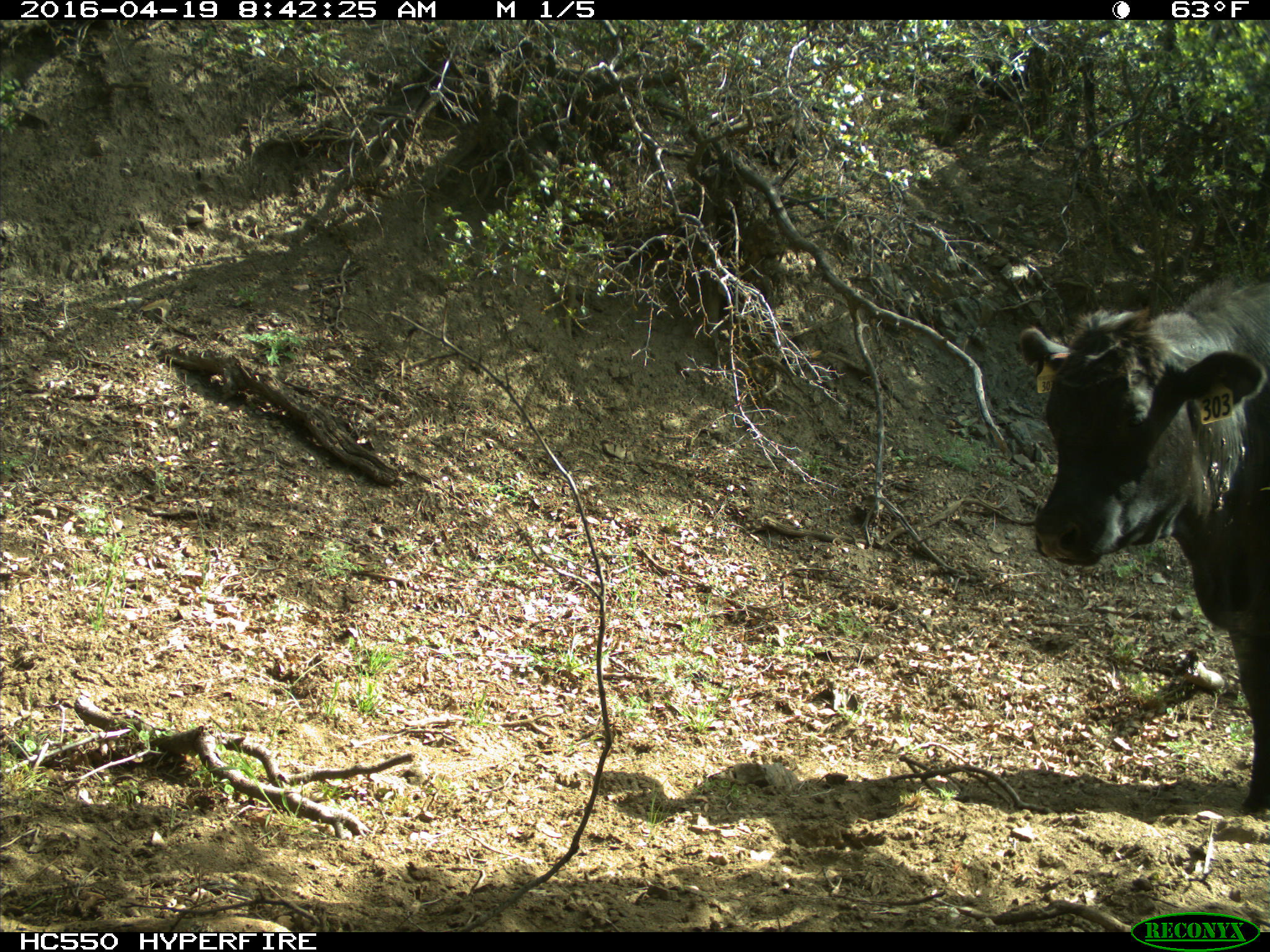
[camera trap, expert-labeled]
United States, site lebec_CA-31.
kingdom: Animalia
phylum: Chordata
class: Mammalia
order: Artiodactyla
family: Bovidae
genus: Bos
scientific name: Bos taurus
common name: domestic cow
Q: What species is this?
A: Bos taurus (domestic cow).